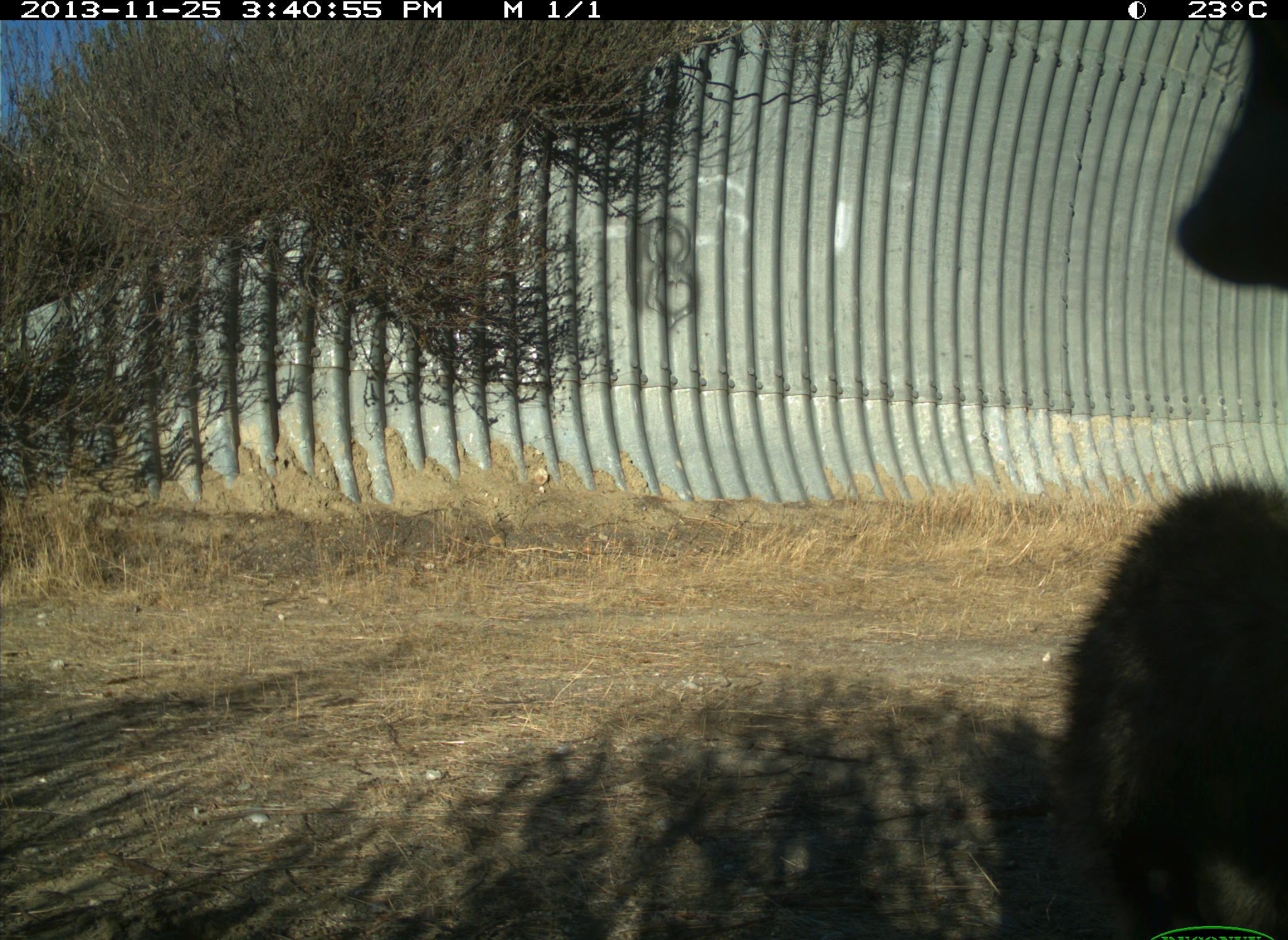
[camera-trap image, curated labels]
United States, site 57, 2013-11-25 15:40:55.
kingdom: Animalia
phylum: Chordata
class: Mammalia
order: Carnivora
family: Procyonidae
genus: Procyon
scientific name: Procyon lotor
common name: raccoon